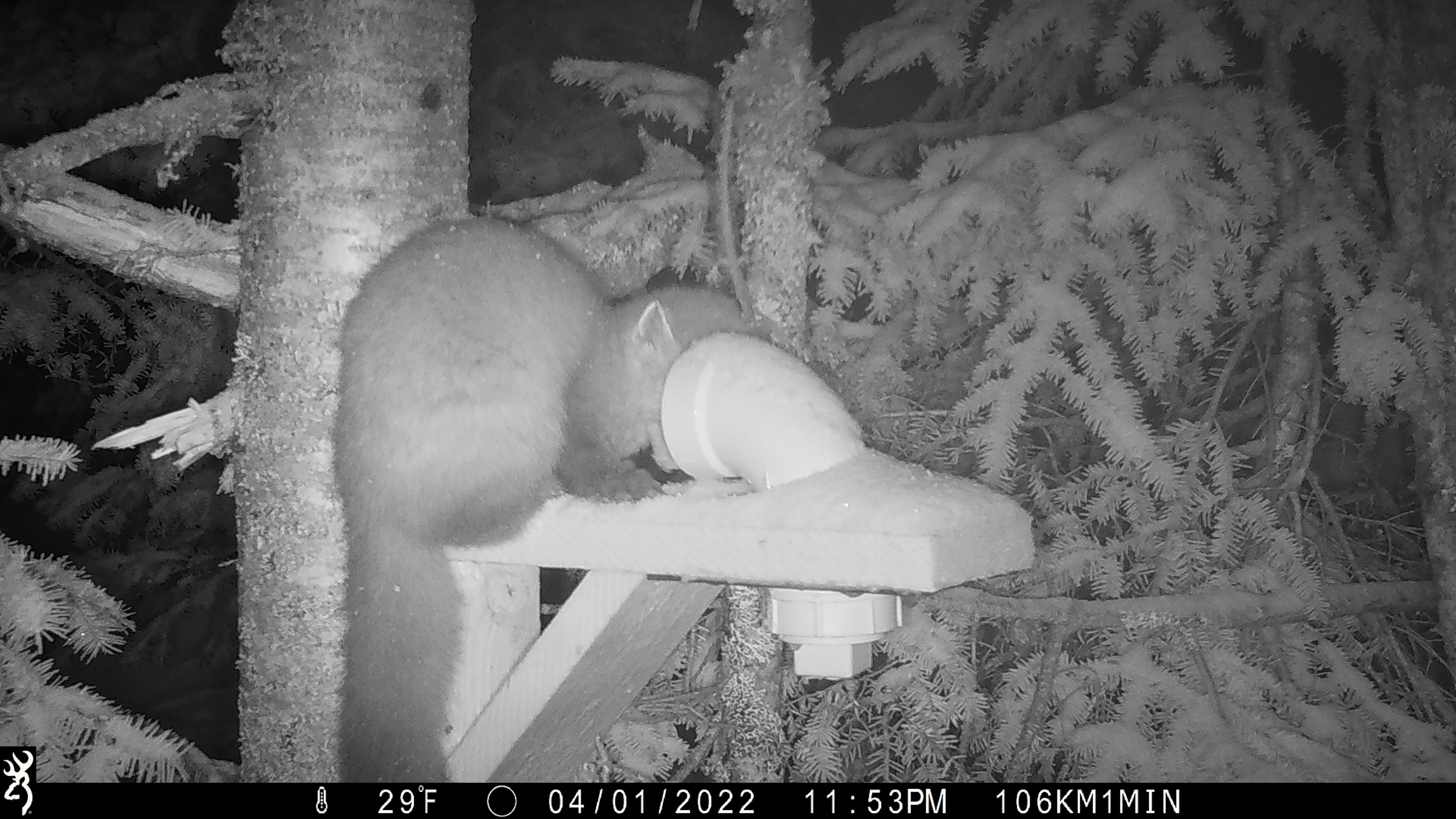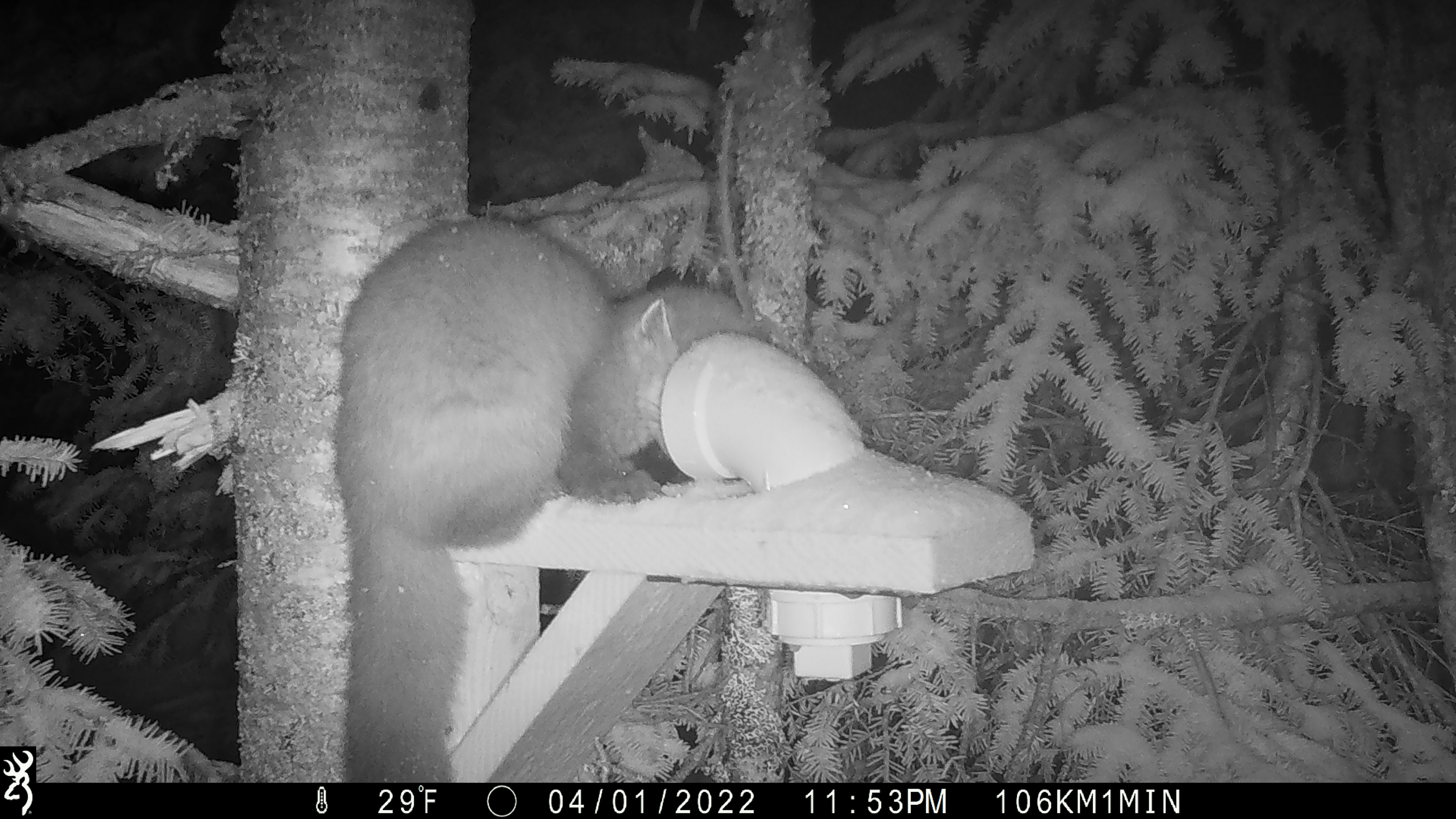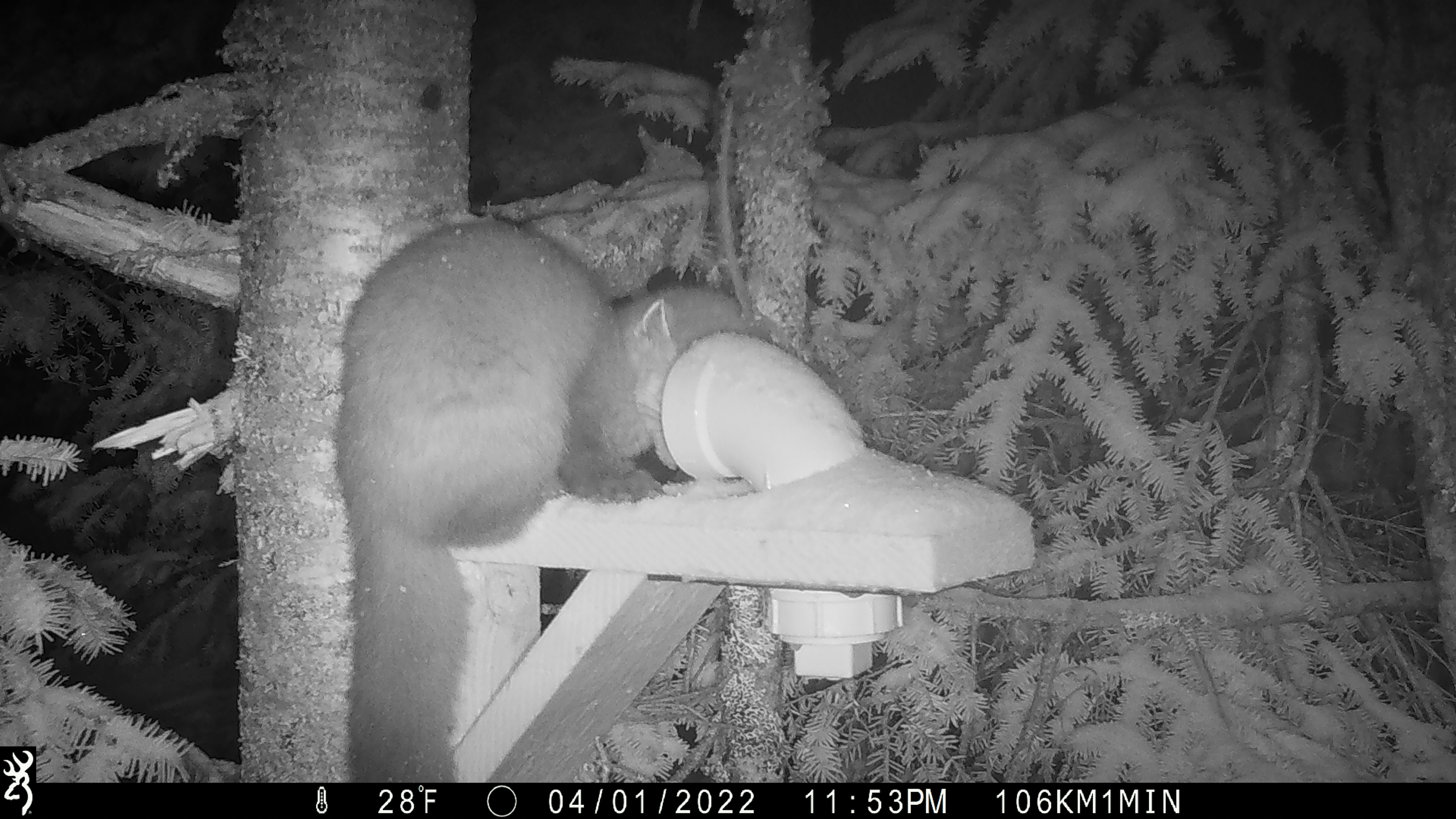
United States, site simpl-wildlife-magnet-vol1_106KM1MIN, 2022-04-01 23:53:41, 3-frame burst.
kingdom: Animalia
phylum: Chordata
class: Mammalia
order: Carnivora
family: Mustelidae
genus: Martes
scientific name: Martes americana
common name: american marten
American marten (Martes americana).